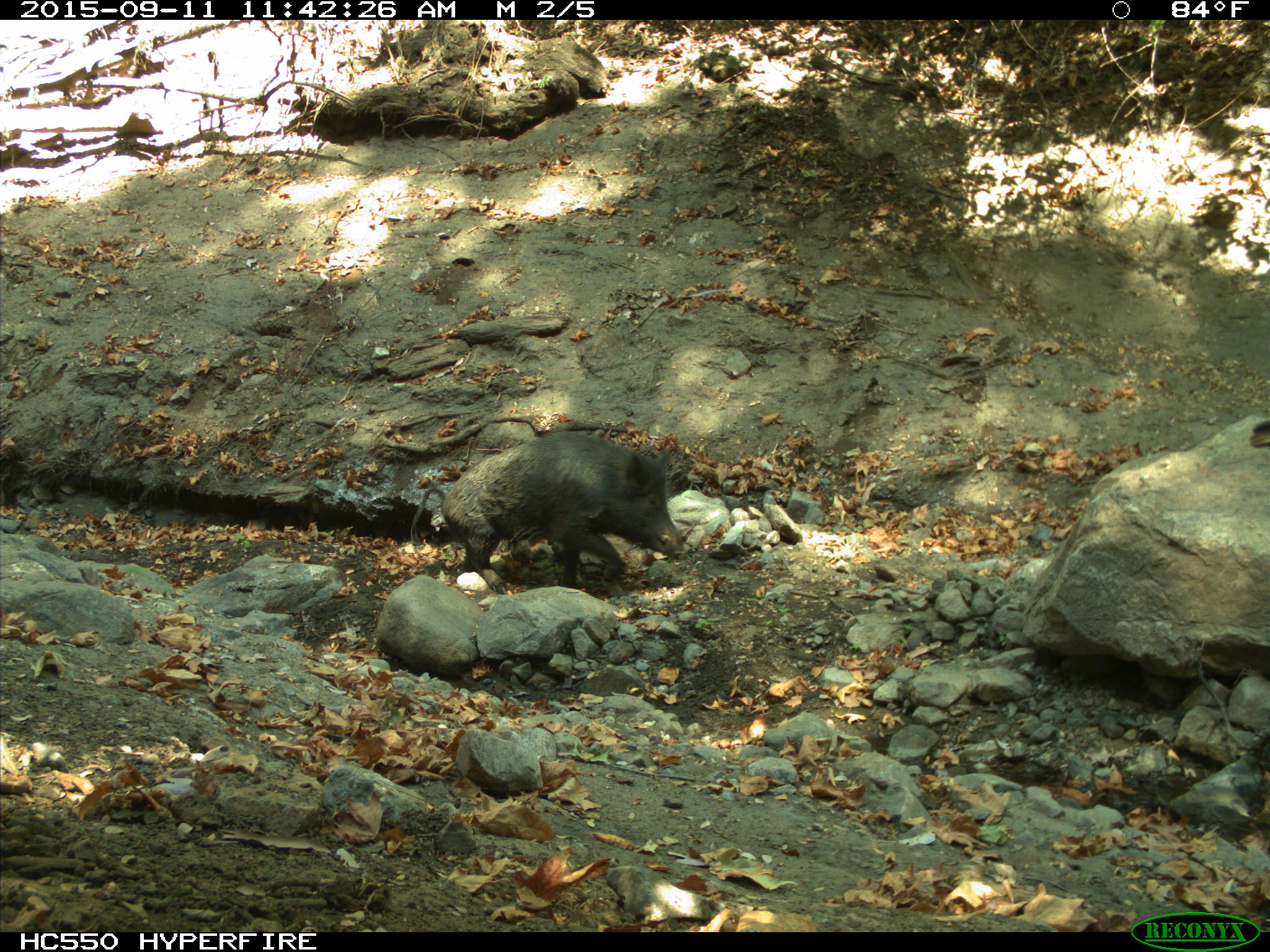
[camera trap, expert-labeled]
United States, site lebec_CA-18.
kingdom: Animalia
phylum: Chordata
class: Mammalia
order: Artiodactyla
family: Suidae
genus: Sus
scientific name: Sus scrofa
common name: wild boar